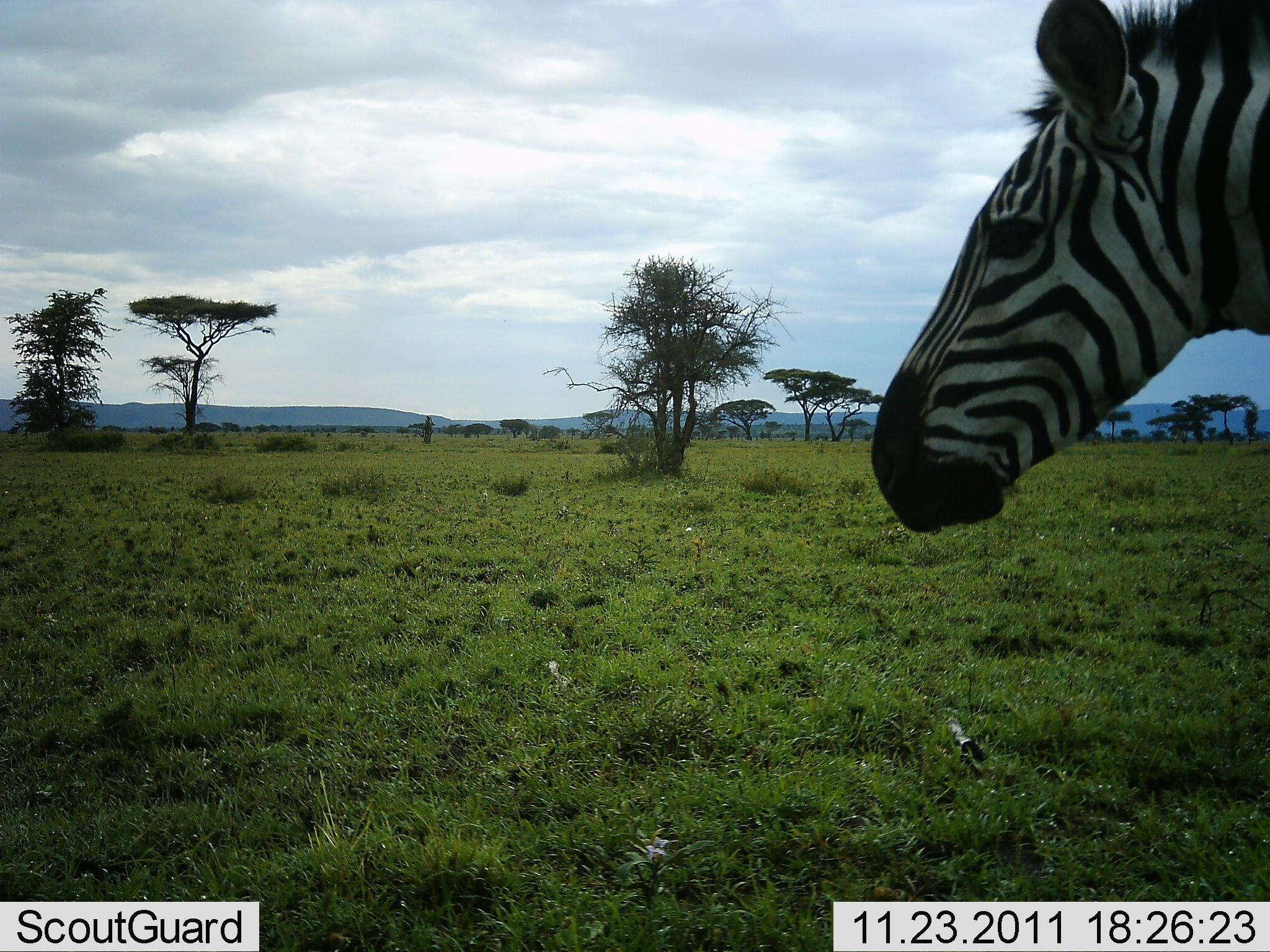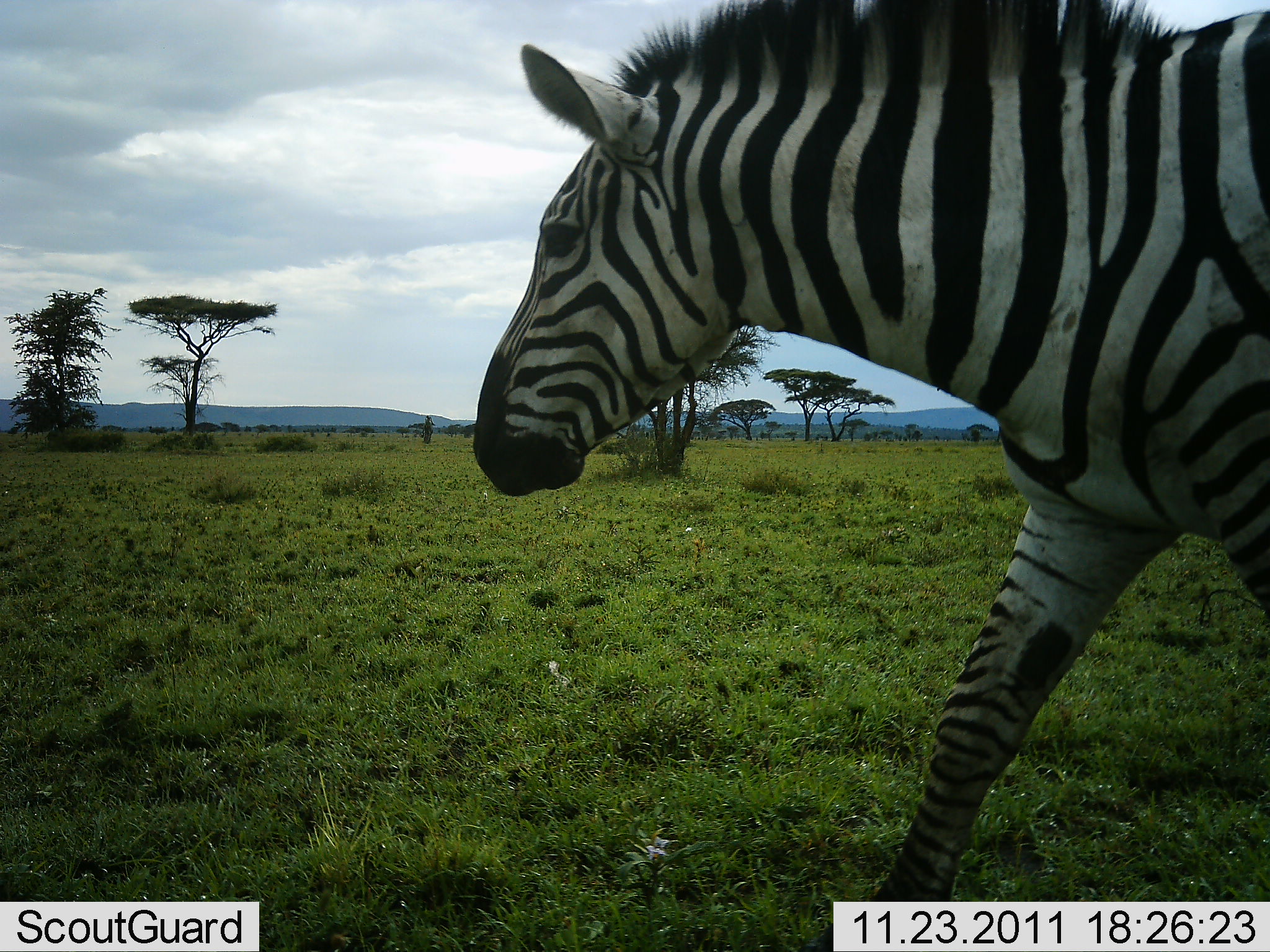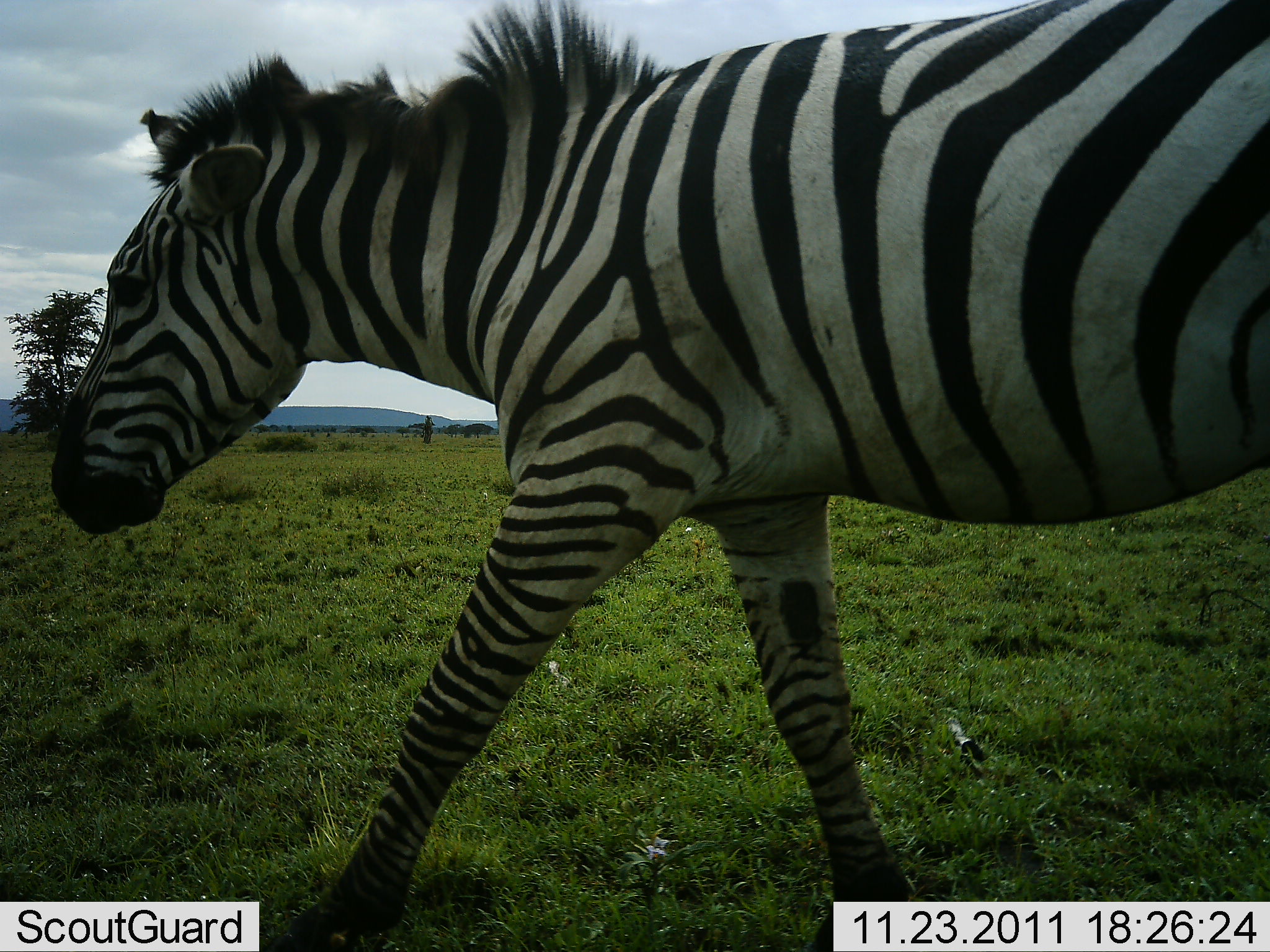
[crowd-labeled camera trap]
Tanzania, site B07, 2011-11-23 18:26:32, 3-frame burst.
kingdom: Animalia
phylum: Chordata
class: Mammalia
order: Perissodactyla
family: Equidae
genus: Equus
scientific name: Equus quagga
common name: plains zebra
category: zebra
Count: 1.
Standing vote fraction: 7%.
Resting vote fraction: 0%.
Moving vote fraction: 93%.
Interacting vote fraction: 0%.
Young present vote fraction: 0%.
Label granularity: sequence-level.